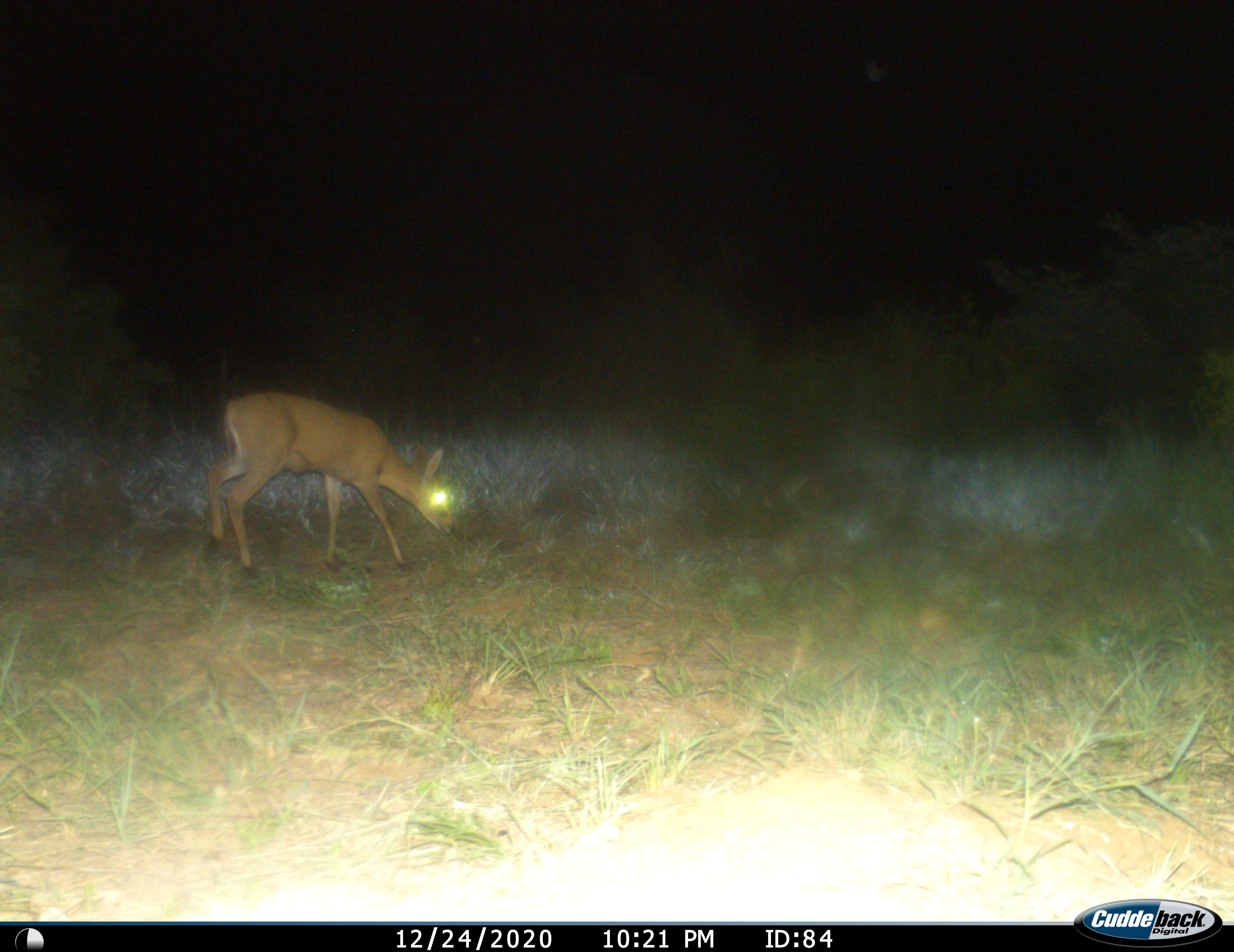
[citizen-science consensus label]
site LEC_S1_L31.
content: unidentified animal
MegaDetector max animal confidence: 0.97